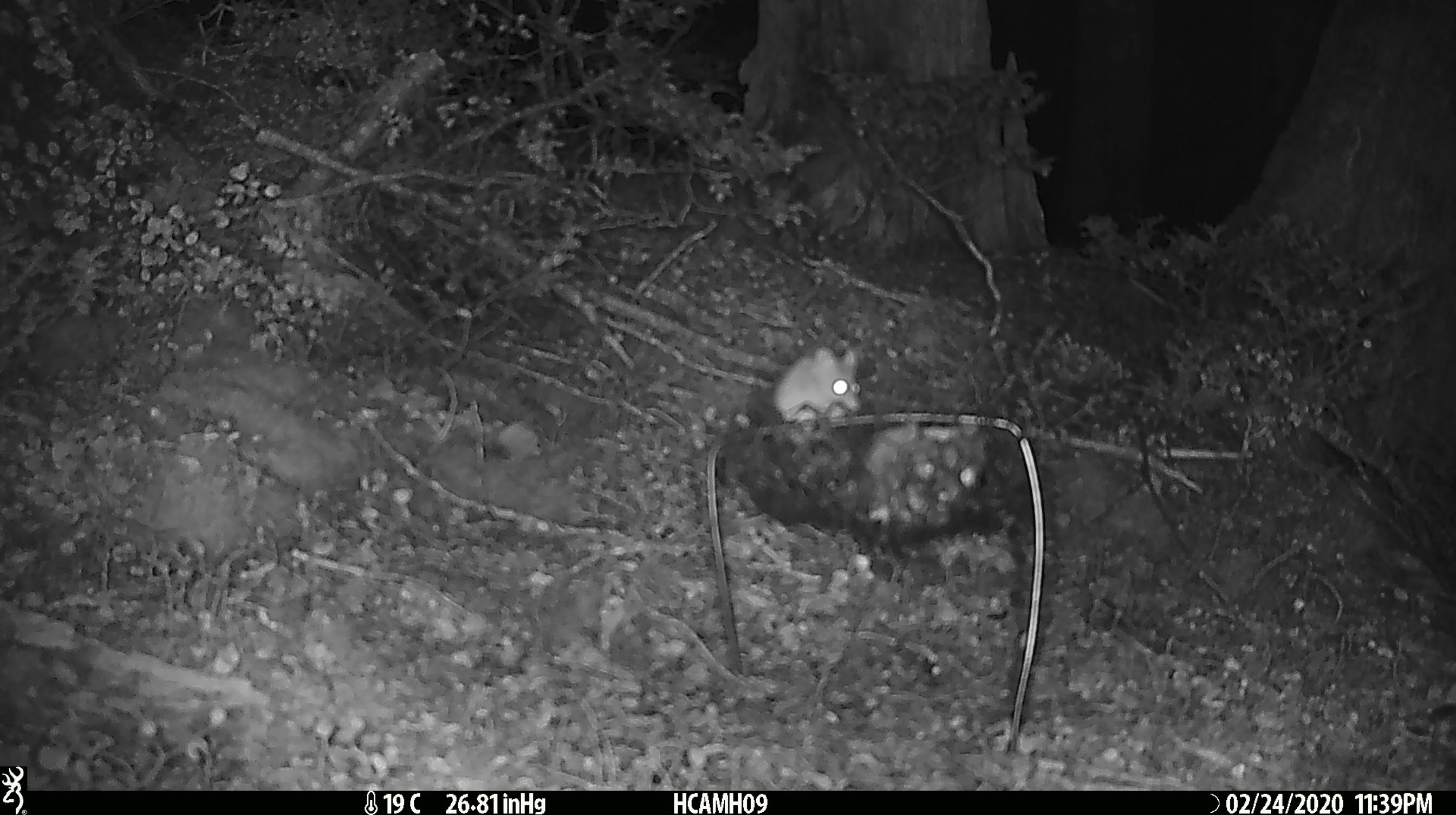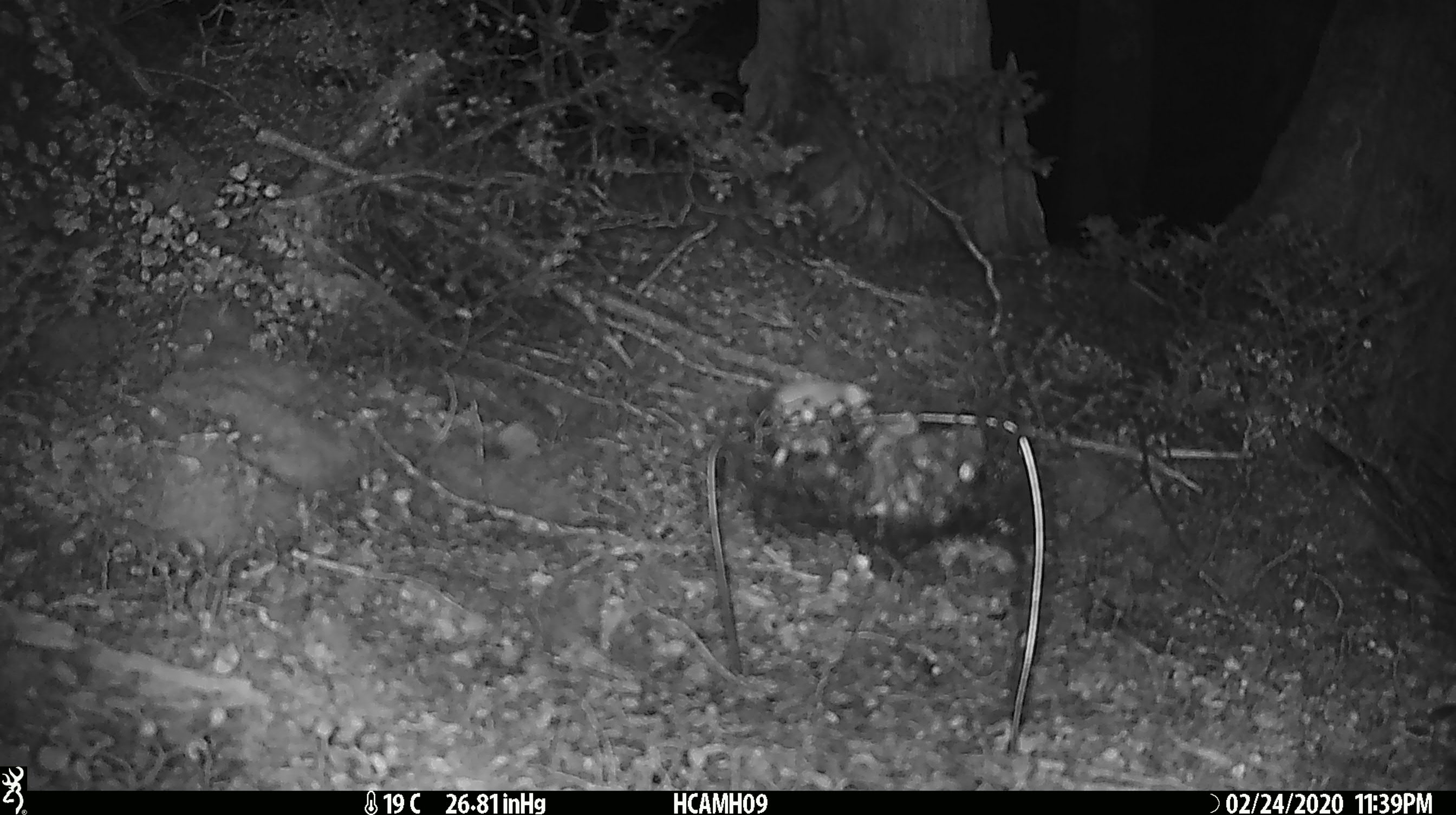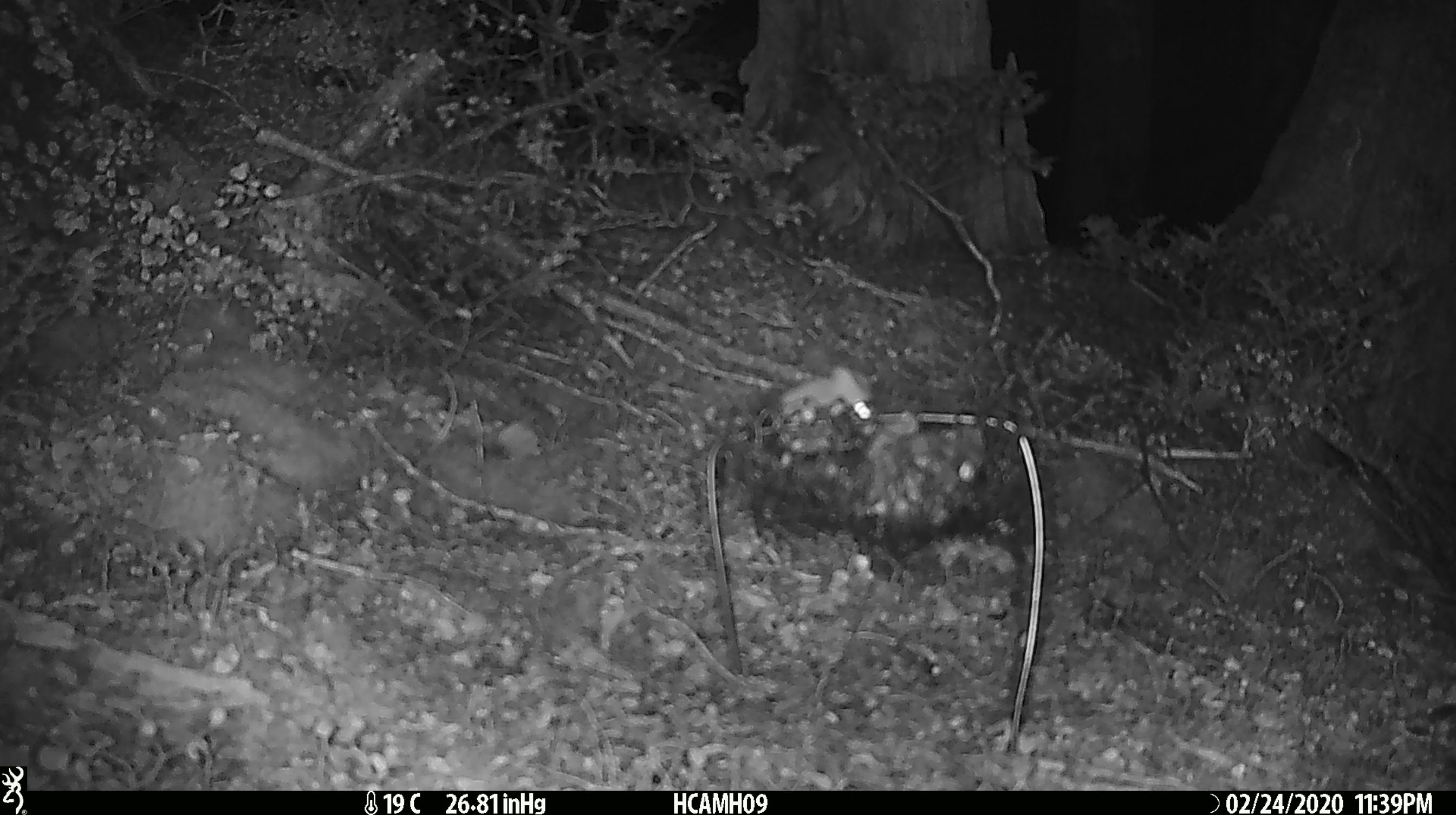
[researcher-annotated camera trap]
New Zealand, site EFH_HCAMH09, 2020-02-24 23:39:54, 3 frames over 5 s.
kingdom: Animalia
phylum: Chordata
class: Mammalia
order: Rodentia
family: Muridae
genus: Mus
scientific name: Mus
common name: mouse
Mouse (Mus).